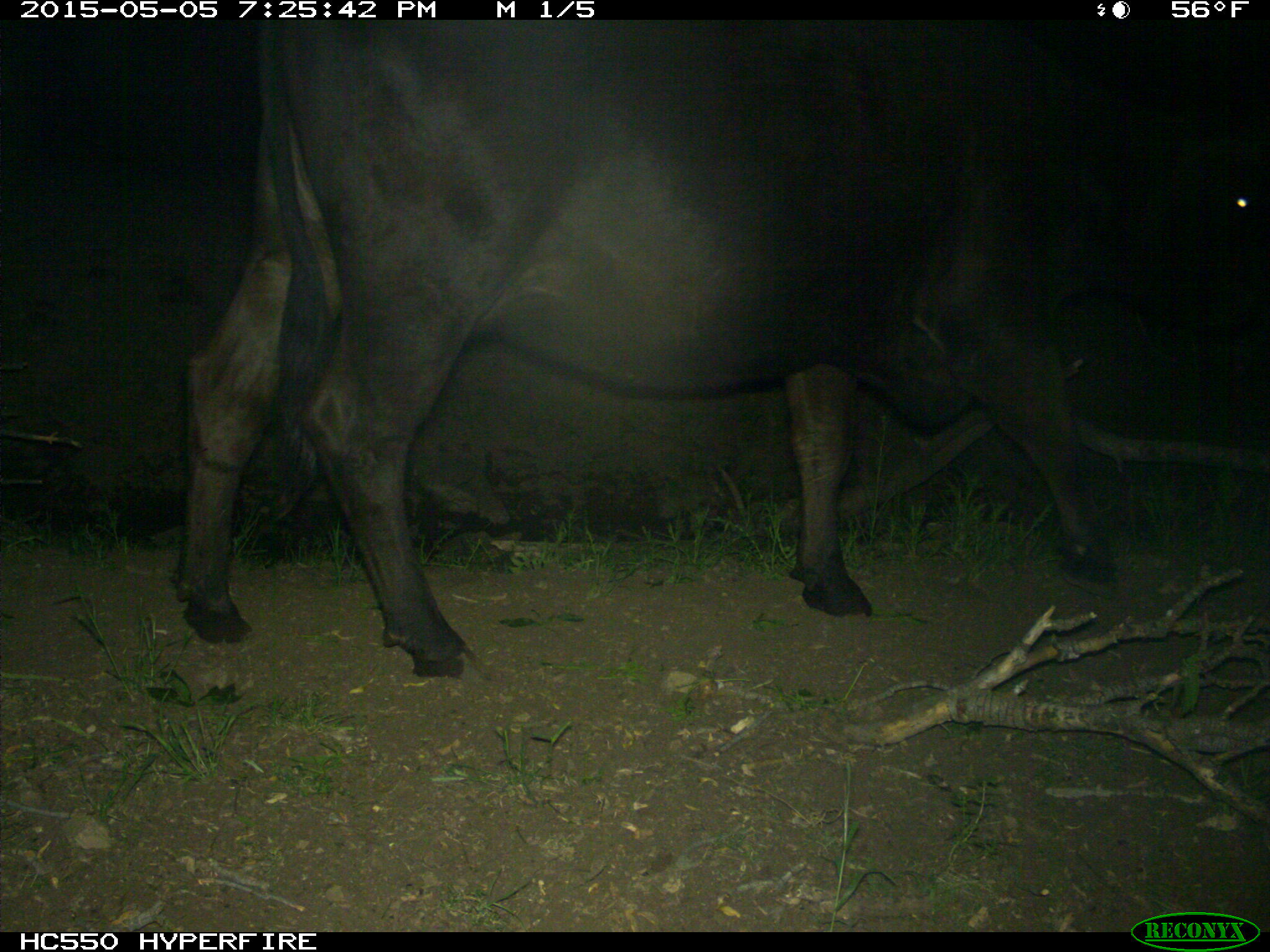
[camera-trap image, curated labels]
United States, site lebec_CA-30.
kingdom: Animalia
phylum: Chordata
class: Mammalia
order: Artiodactyla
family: Bovidae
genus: Bos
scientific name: Bos taurus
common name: domestic cow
Bos taurus (domestic cow).